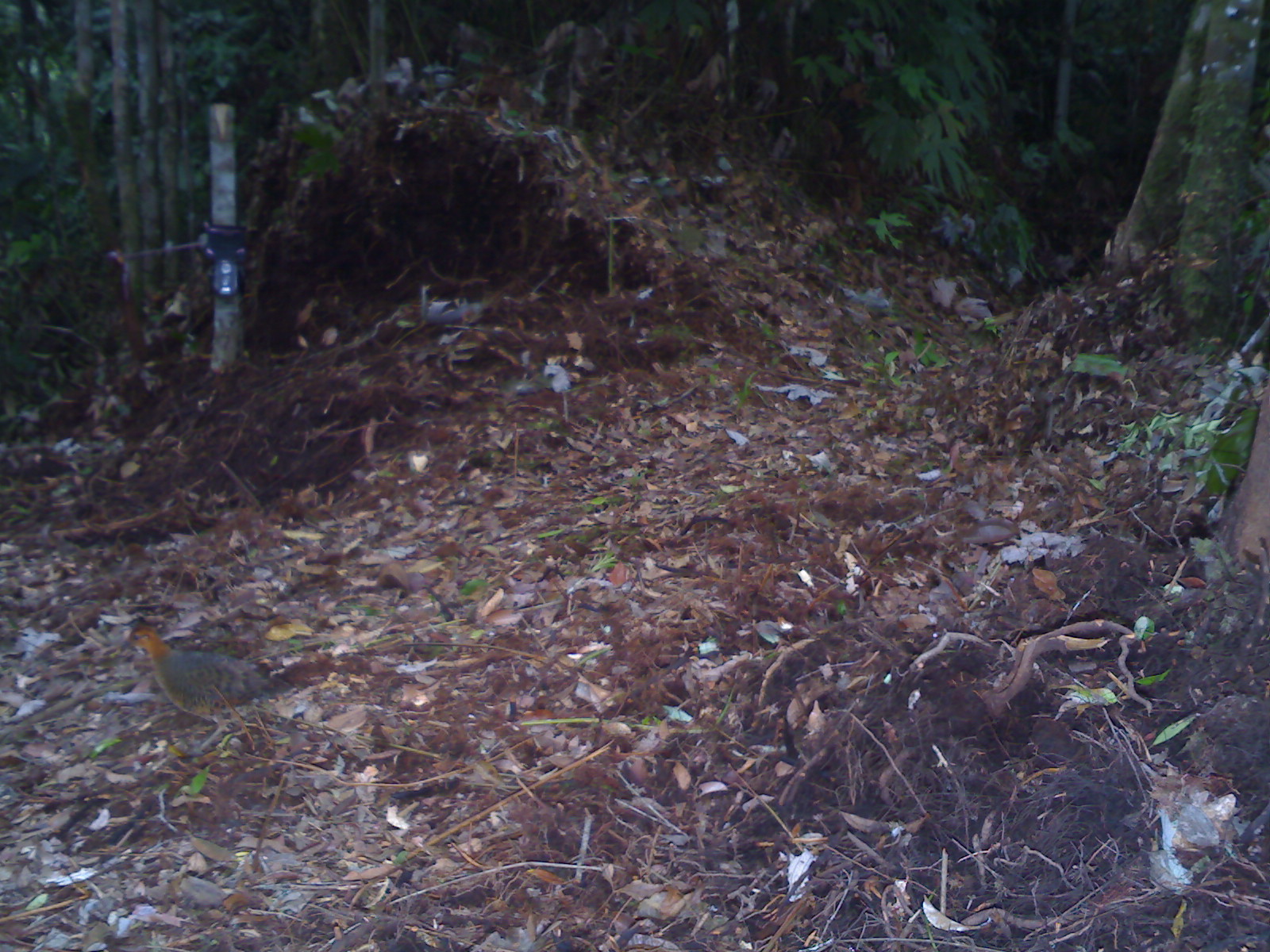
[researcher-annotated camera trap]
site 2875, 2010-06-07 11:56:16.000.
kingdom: Animalia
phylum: Chordata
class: Aves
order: Galliformes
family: Phasianidae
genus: Caloperdix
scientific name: Caloperdix oculeus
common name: ferruginous partridge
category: caloperdix oculea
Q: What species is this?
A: Caloperdix oculea (ferruginous partridge) (Caloperdix oculeus).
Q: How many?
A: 1.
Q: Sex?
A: Female.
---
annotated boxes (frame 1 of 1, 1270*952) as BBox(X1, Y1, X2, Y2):
caloperdix oculea: BBox(119, 613, 293, 751)